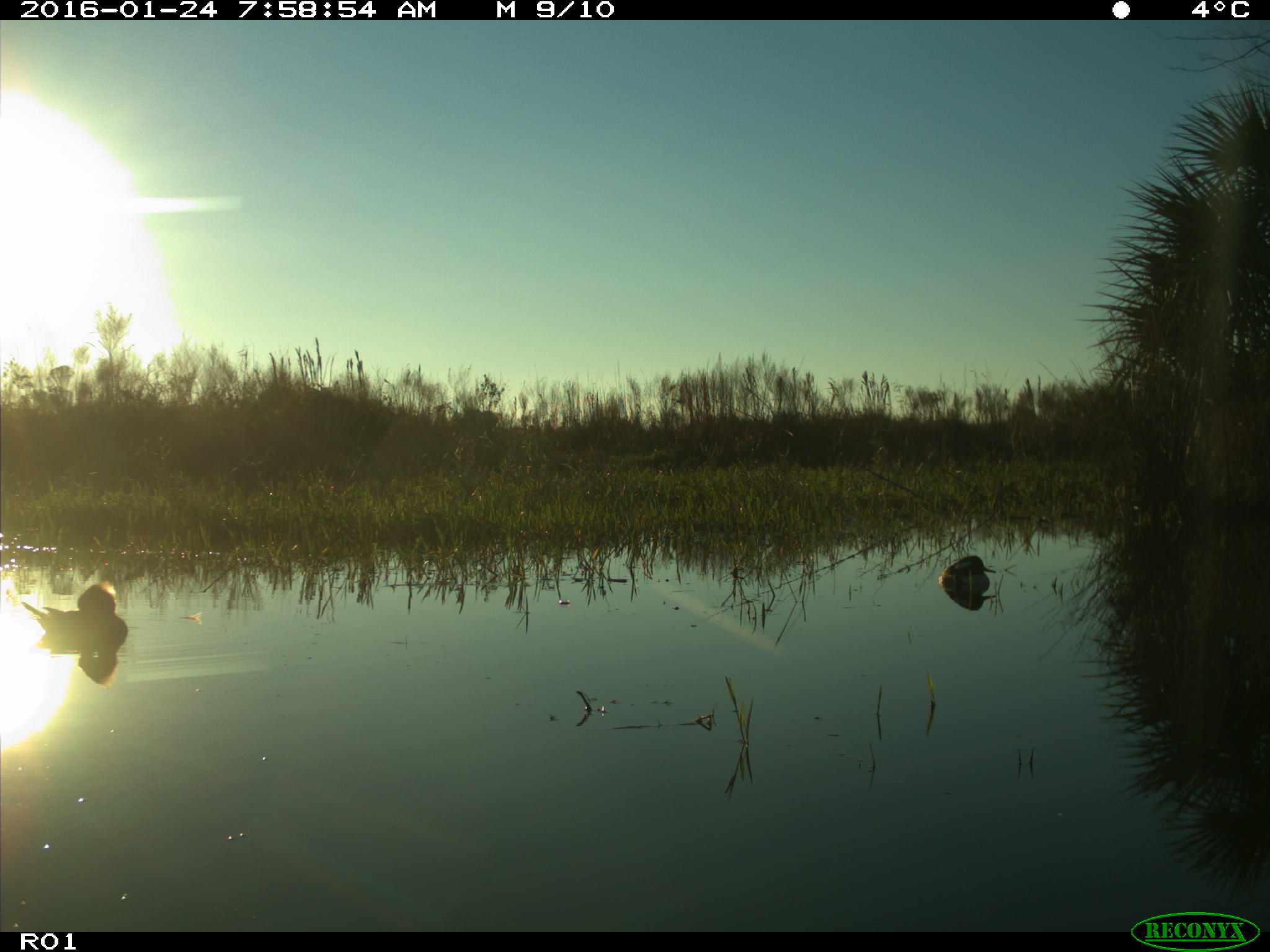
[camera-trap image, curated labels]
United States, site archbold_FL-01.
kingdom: Animalia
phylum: Chordata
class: Aves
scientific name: Aves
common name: birds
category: unidentified bird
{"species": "unidentified bird (birds) (Aves)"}